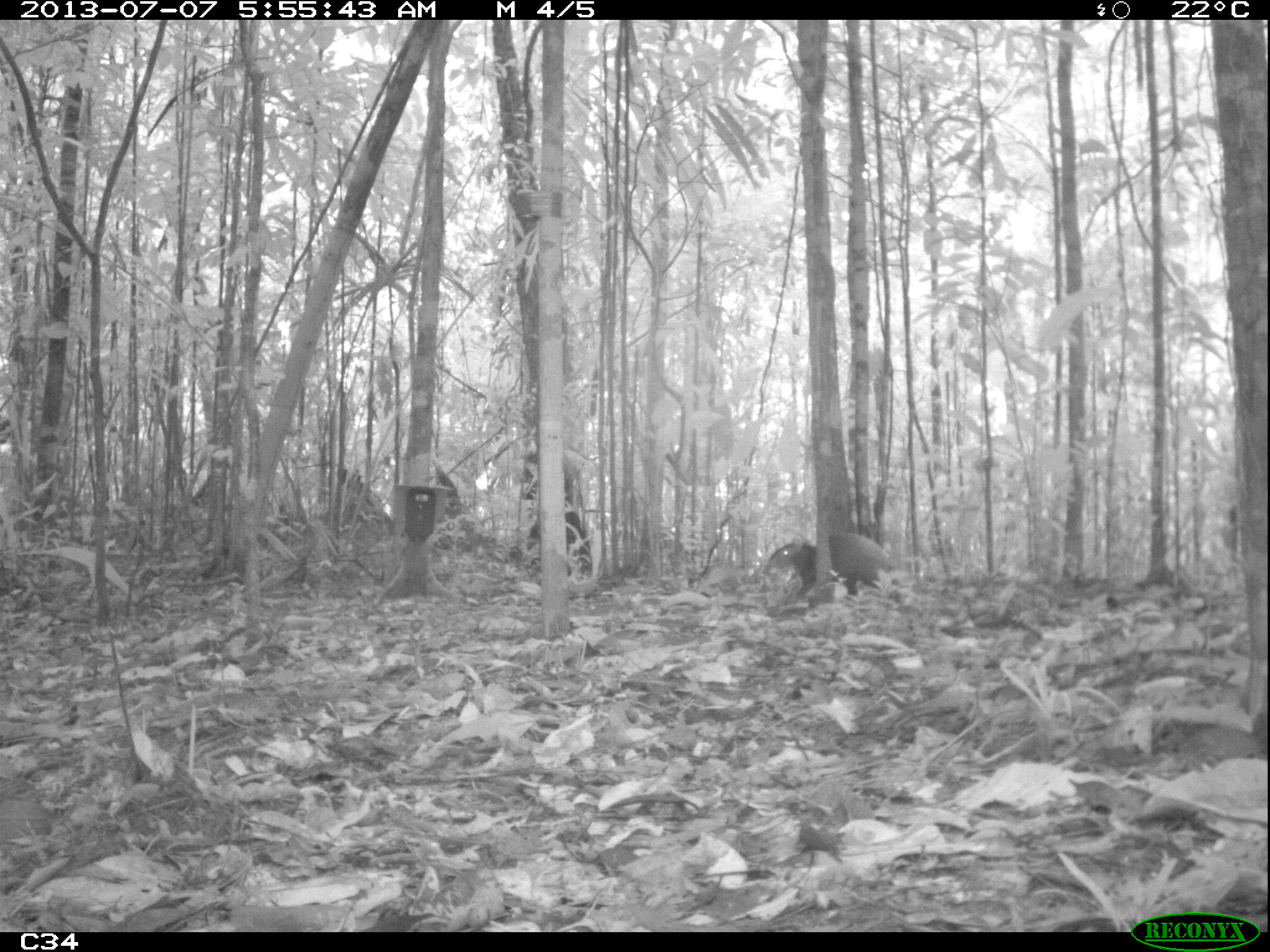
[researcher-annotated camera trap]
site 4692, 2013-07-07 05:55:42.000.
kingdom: Animalia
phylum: Chordata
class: Mammalia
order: Rodentia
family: Dasyproctidae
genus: Dasyprocta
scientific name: Dasyprocta leporina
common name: red-rumped agouti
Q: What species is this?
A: Dasyprocta leporina (red-rumped agouti).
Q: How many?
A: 1.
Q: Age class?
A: Adult.